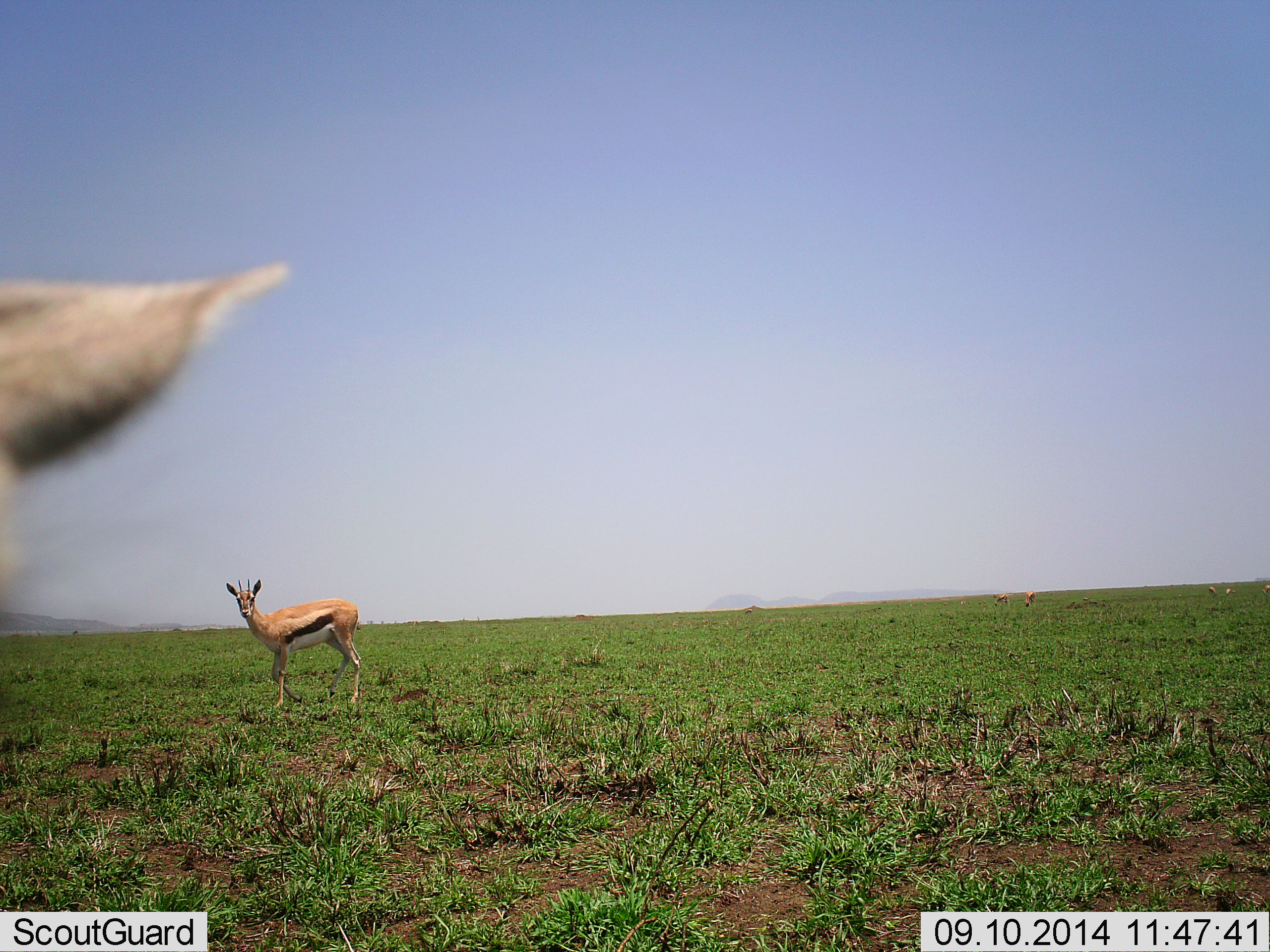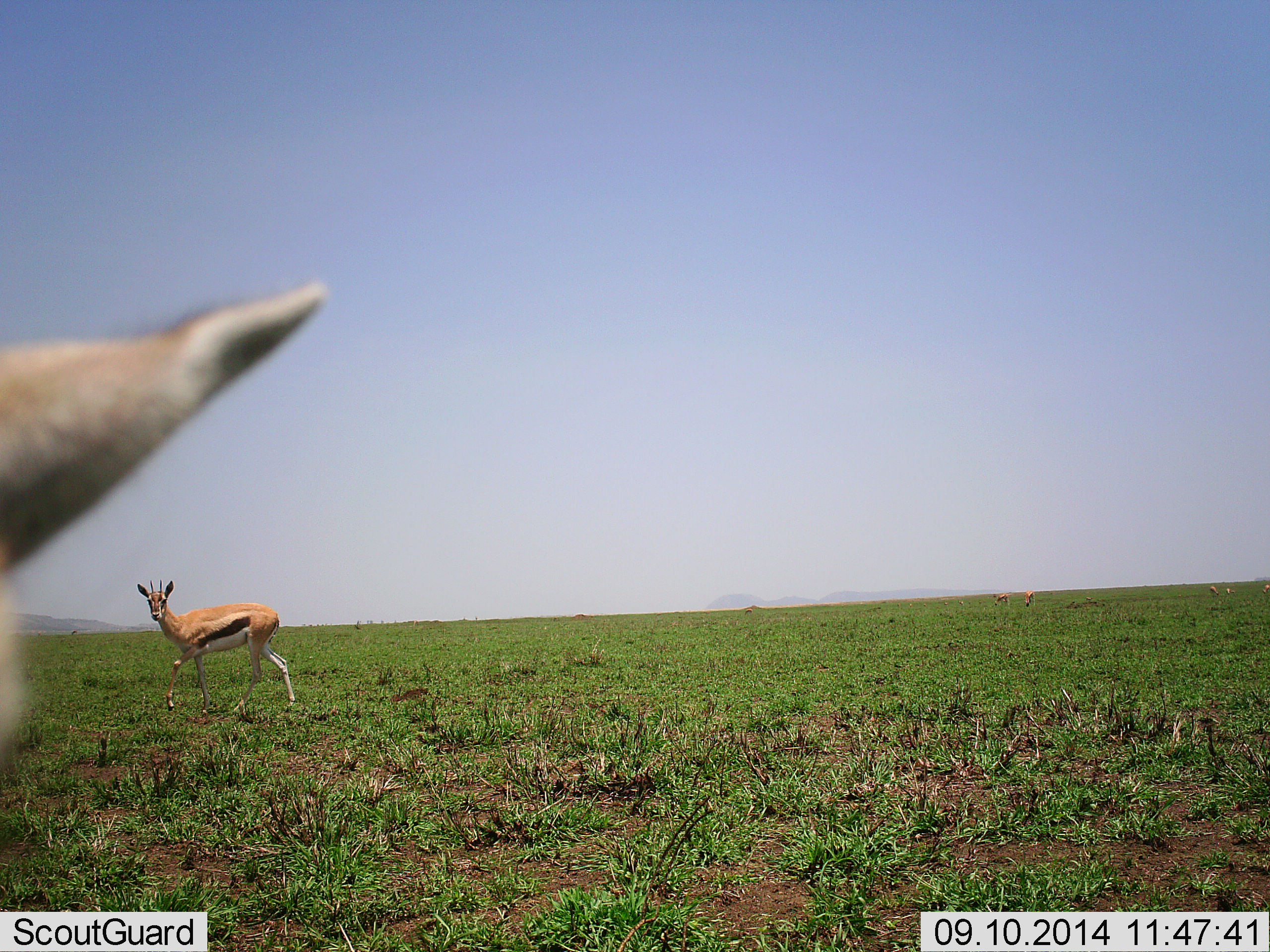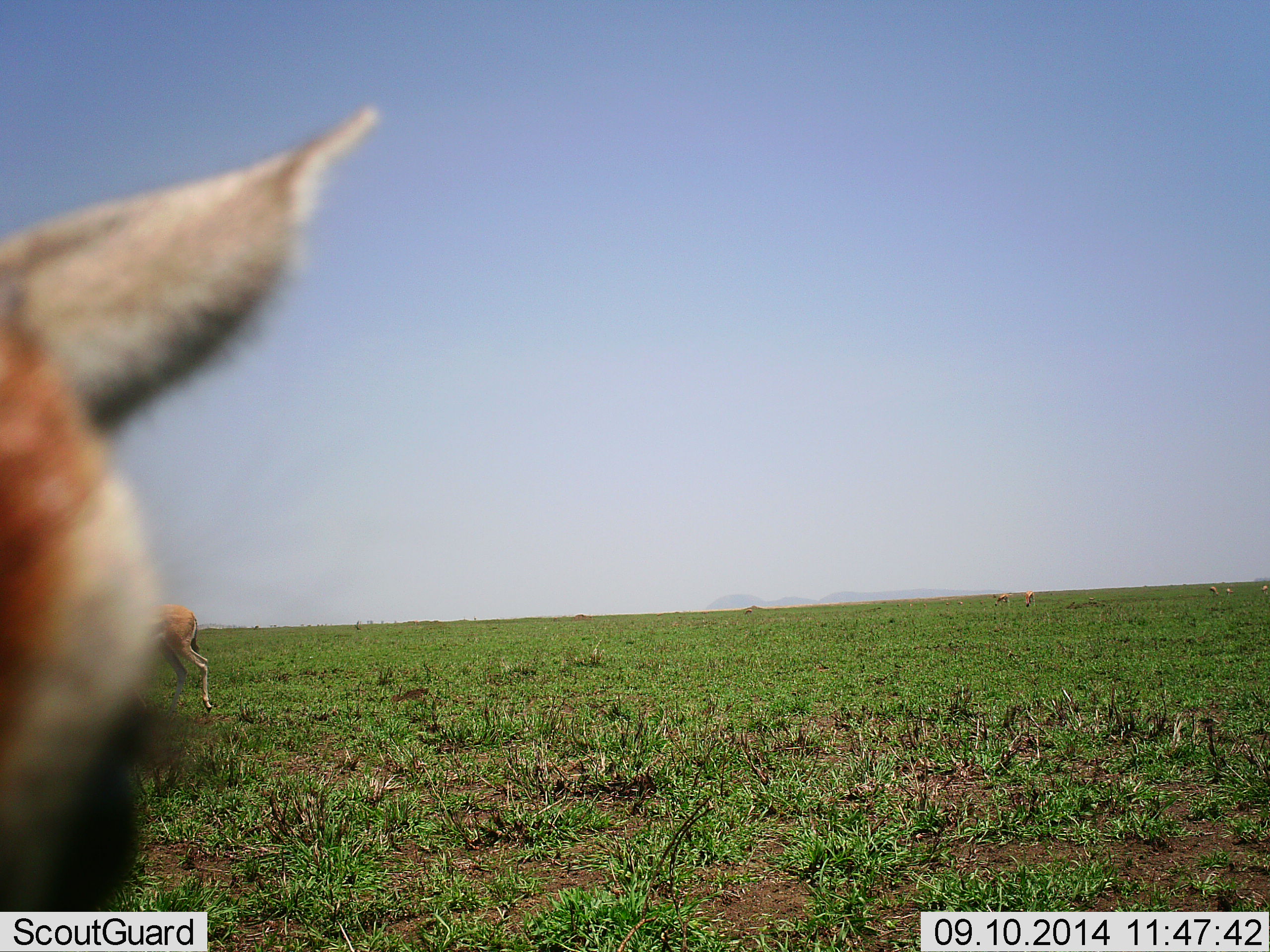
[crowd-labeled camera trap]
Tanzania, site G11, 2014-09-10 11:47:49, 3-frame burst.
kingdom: Animalia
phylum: Chordata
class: Mammalia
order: Artiodactyla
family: Bovidae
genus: Eudorcas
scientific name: Eudorcas thomsonii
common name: thomson's gazelle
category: gazellethomsons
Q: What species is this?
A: Gazellethomsons (thomson's gazelle) (Eudorcas thomsonii).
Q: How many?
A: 2.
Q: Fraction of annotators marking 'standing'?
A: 60%.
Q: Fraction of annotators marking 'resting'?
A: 0%.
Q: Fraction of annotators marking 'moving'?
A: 70%.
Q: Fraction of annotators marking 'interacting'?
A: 10%.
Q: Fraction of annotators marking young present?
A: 0%.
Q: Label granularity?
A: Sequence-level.